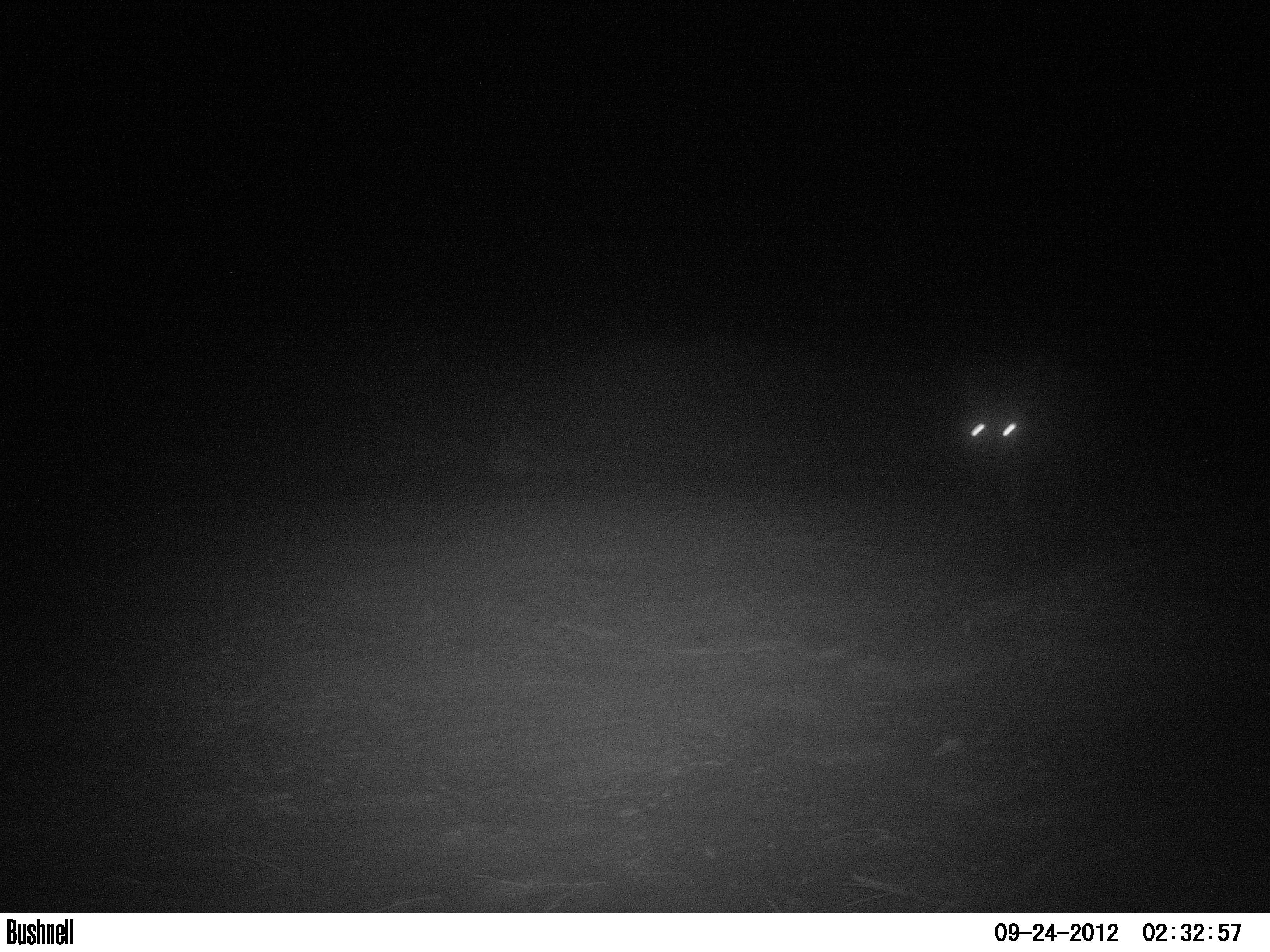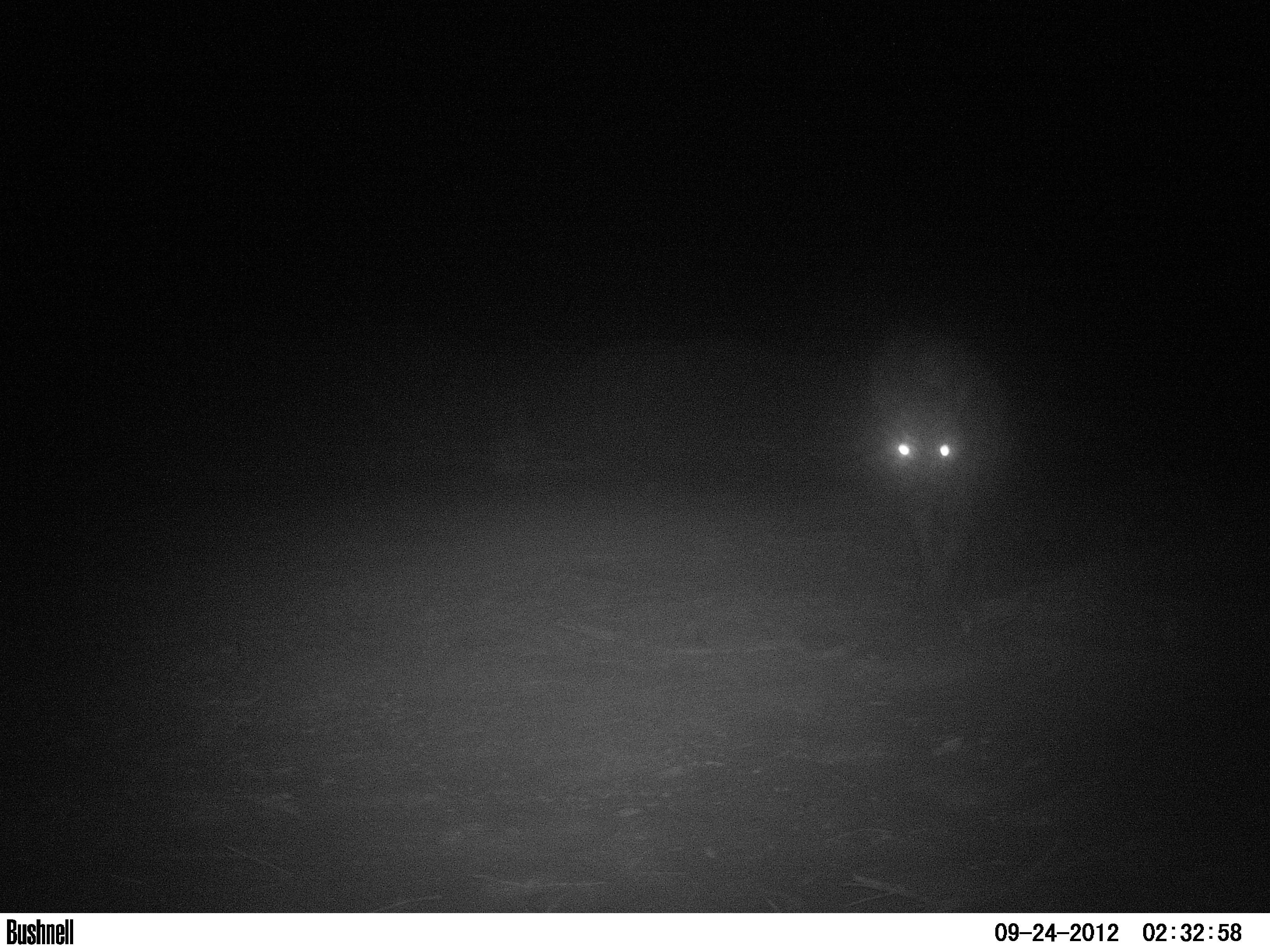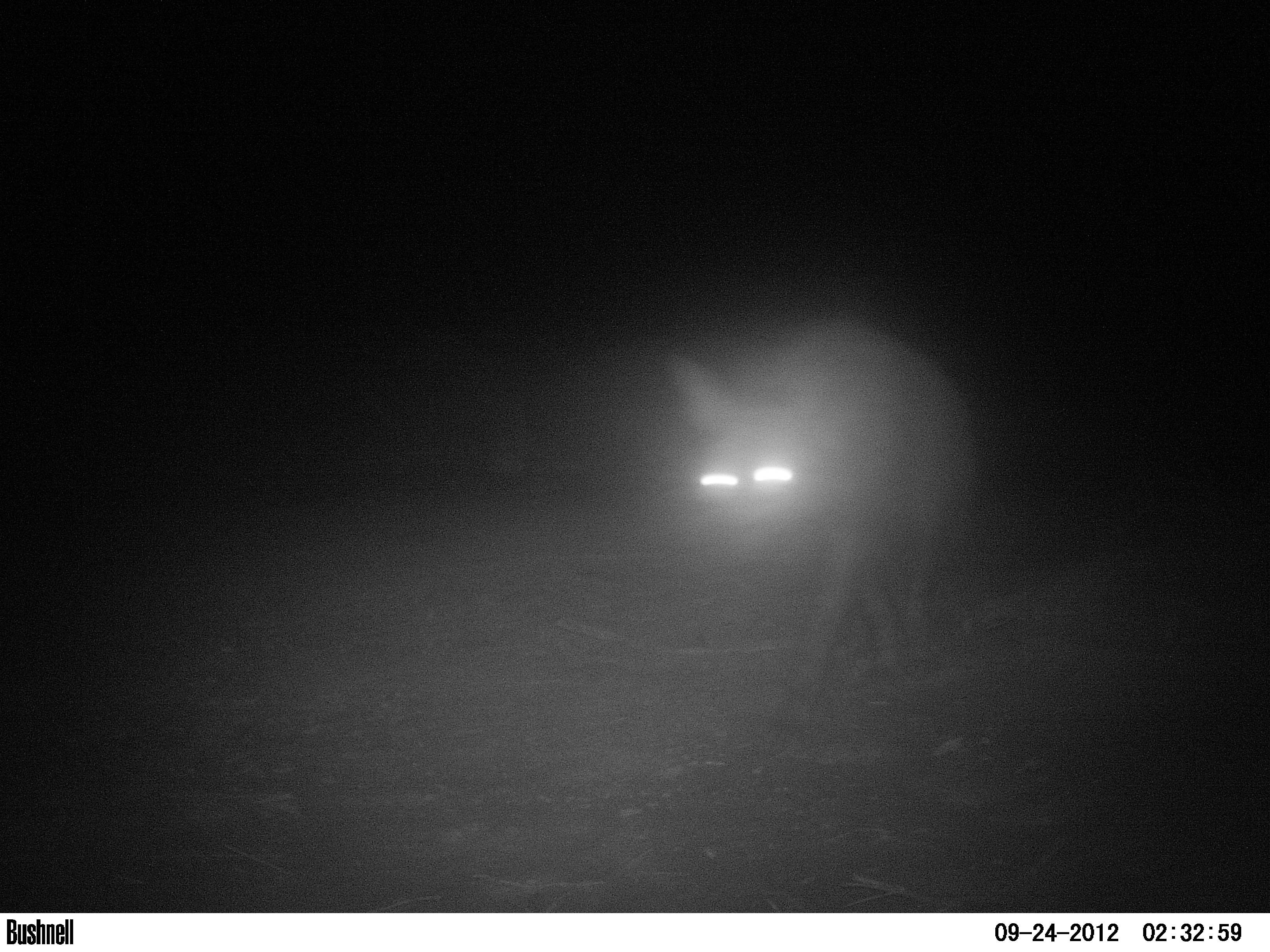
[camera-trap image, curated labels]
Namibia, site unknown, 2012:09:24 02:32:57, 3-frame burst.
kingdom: Animalia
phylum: Chordata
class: Mammalia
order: Carnivora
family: Hyaenidae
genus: Parahyaena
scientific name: Parahyaena brunnea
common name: brown hyena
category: hyaena brunnea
Hyaena brunnea (brown hyena) (Parahyaena brunnea).